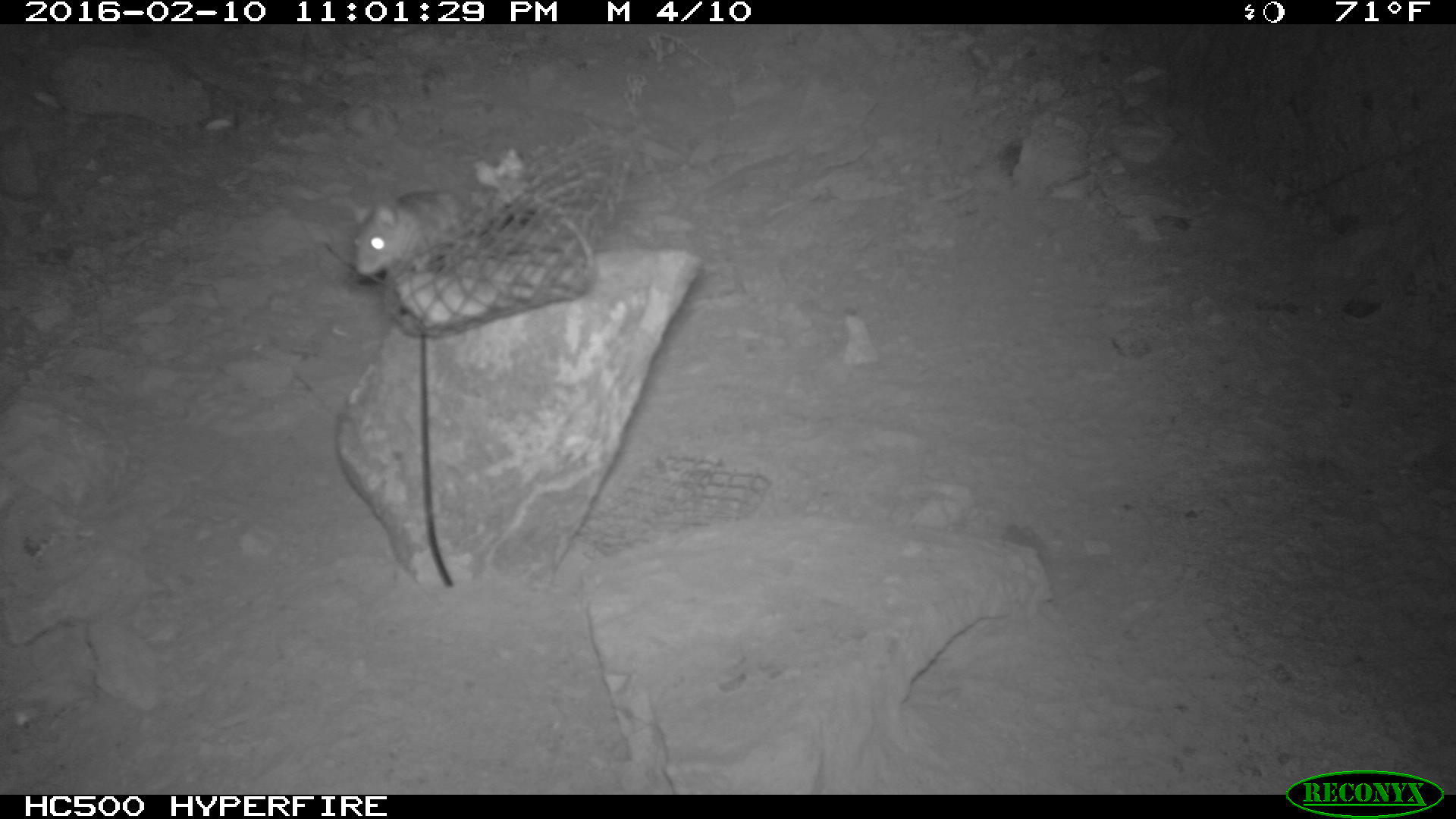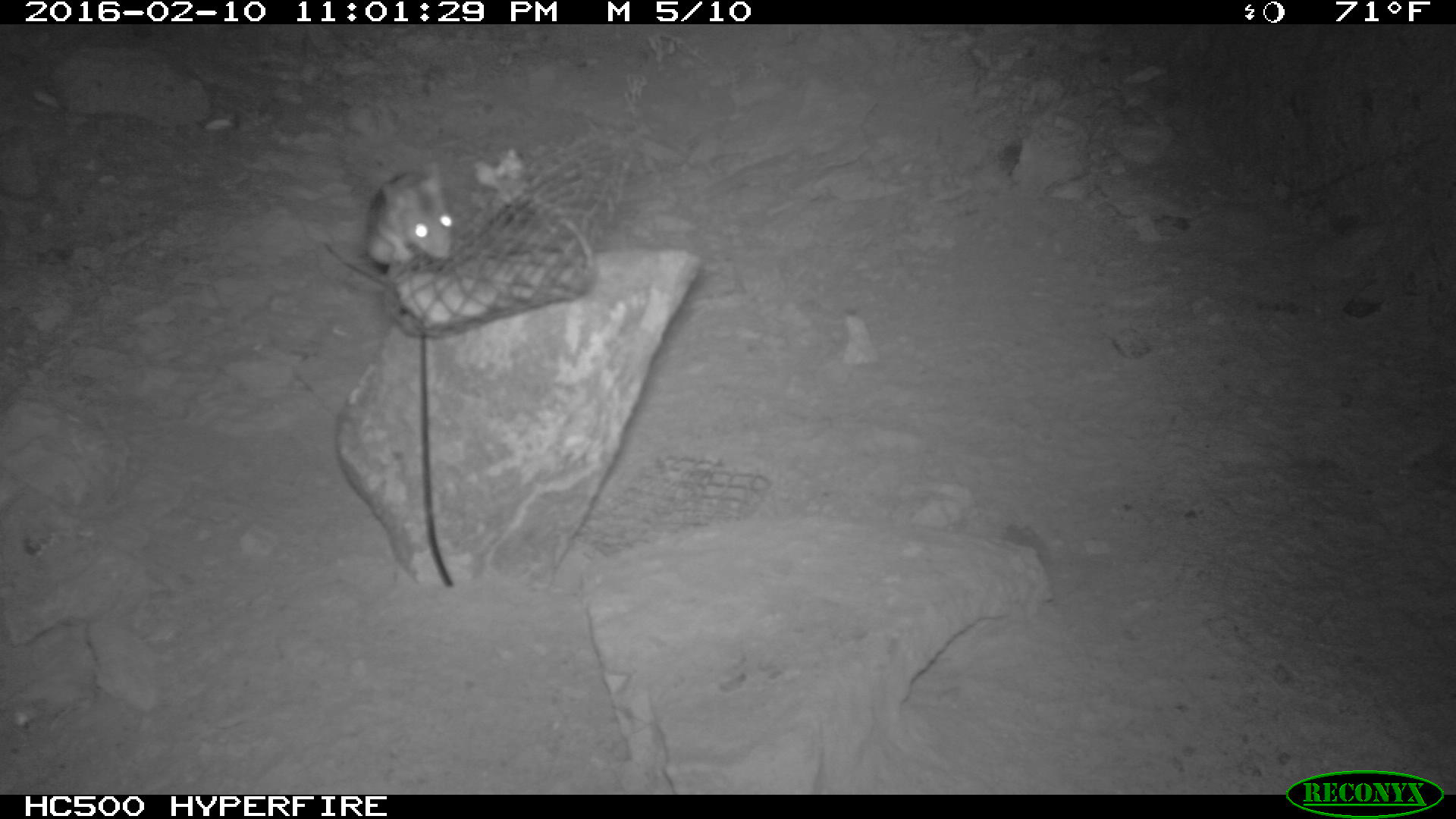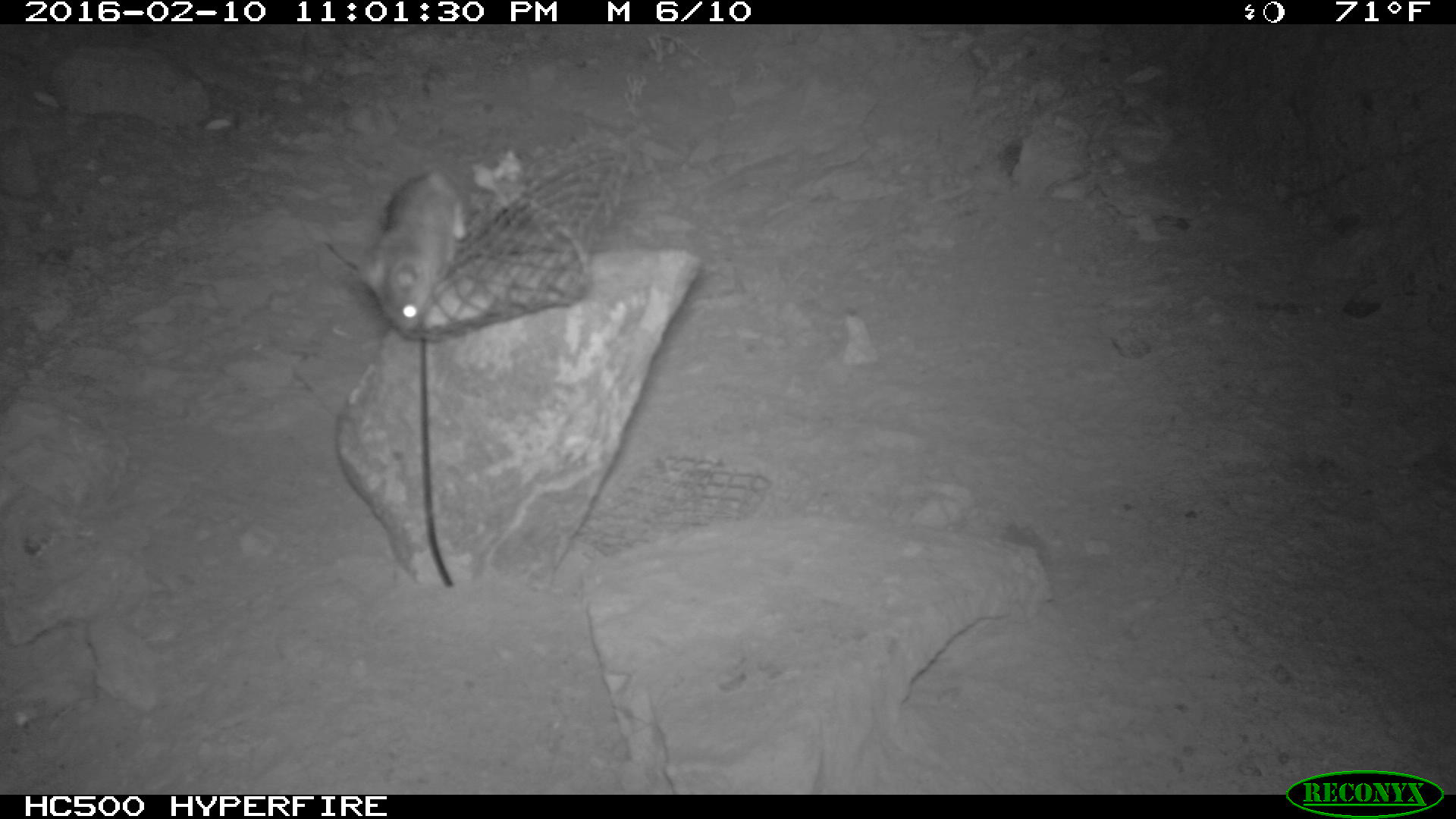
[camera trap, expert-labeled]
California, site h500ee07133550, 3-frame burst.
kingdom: Animalia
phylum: Chordata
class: Mammalia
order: Rodentia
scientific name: Rodentia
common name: rodent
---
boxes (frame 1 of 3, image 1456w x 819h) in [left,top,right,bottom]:
rodent: [350,182,591,274]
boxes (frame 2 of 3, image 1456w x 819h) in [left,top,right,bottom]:
rodent: [363,159,456,269]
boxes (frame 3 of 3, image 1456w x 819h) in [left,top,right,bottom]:
rodent: [357,165,466,336]